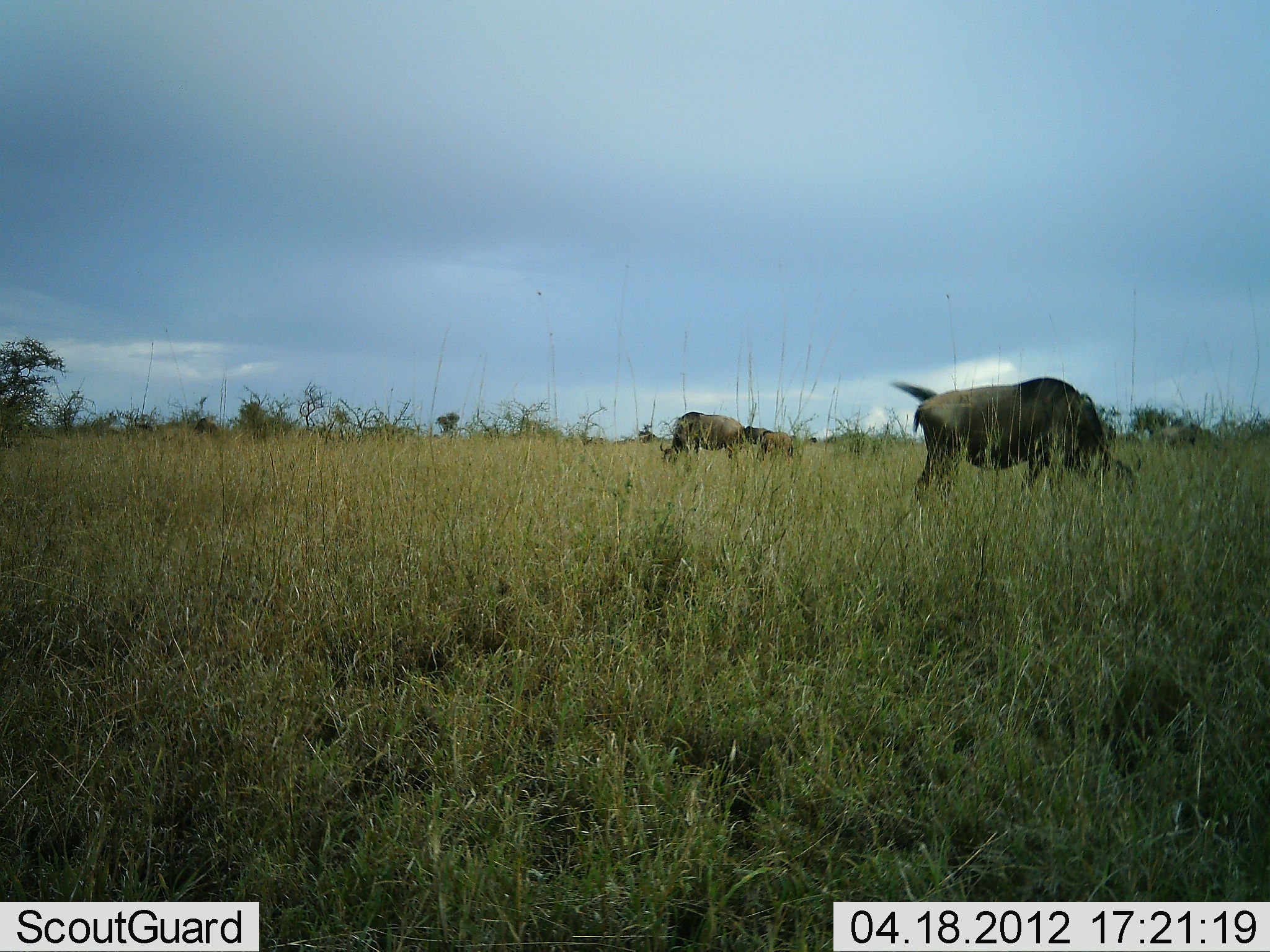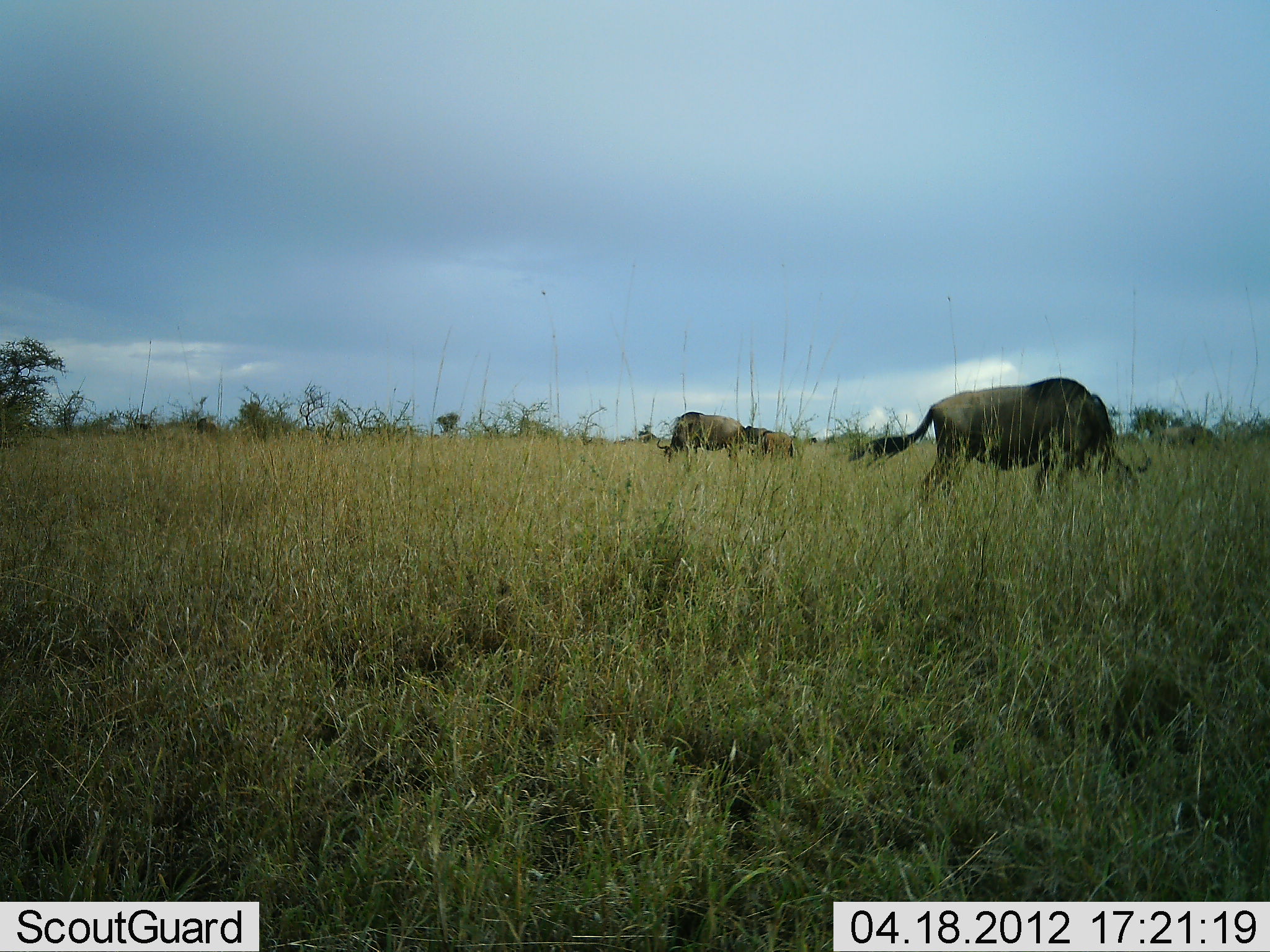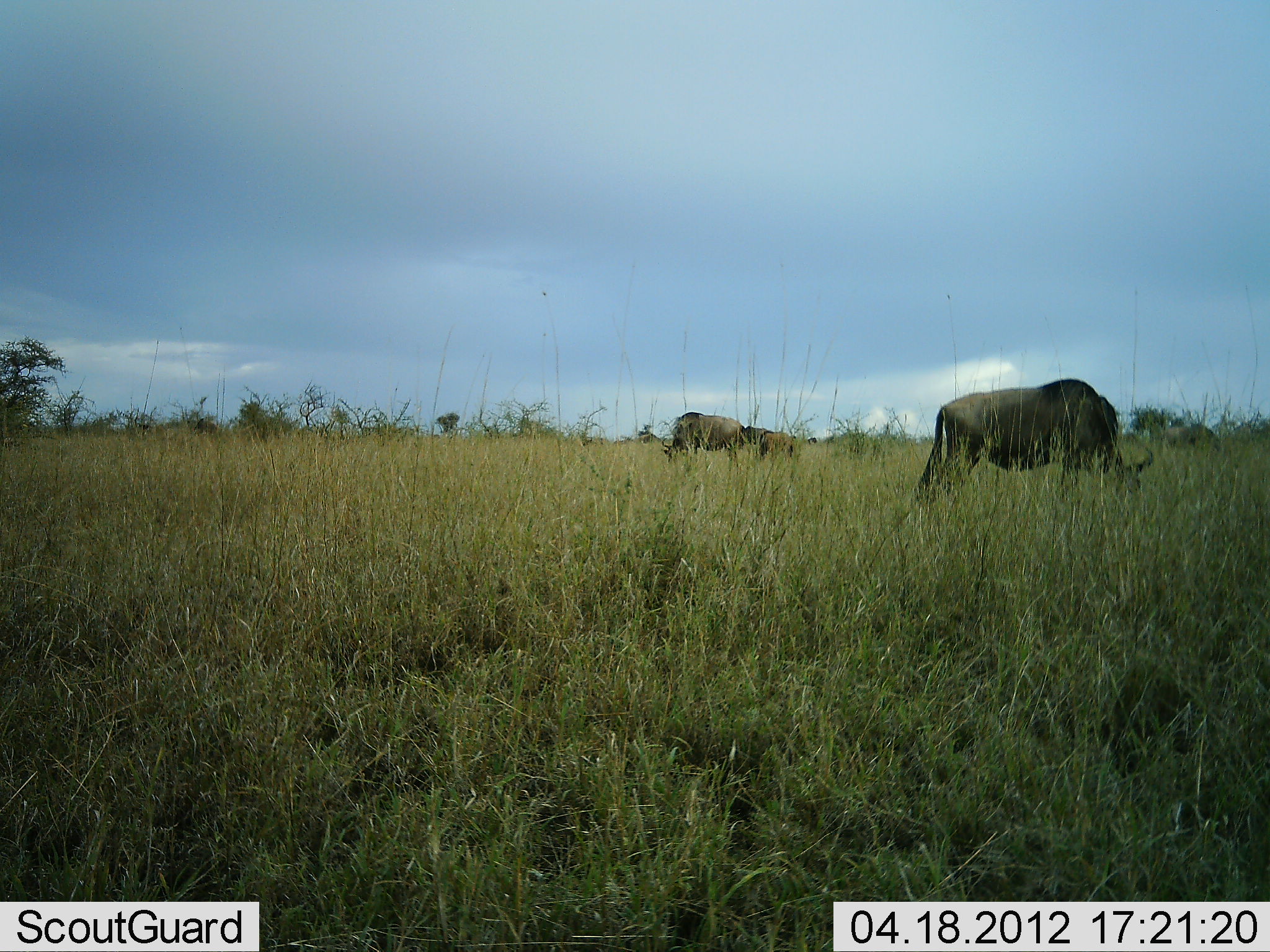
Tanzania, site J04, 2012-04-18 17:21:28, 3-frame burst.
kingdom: Animalia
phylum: Chordata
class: Mammalia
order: Artiodactyla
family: Bovidae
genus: Connochaetes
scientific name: Connochaetes taurinus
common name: blue wildebeest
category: wildebeest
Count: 3.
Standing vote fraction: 11%.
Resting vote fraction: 0%.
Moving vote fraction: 0%.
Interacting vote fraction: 0%.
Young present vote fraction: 33%.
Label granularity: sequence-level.